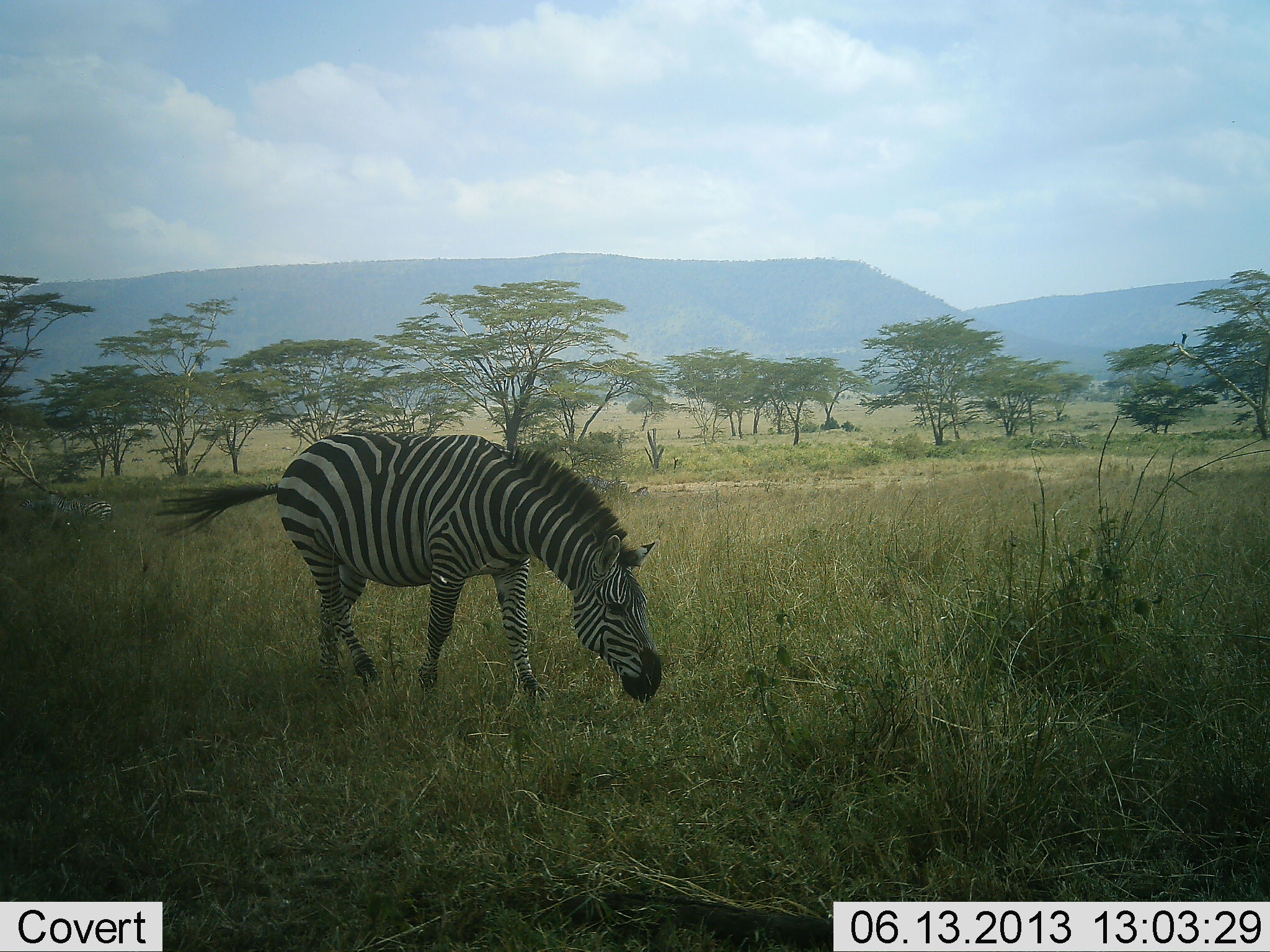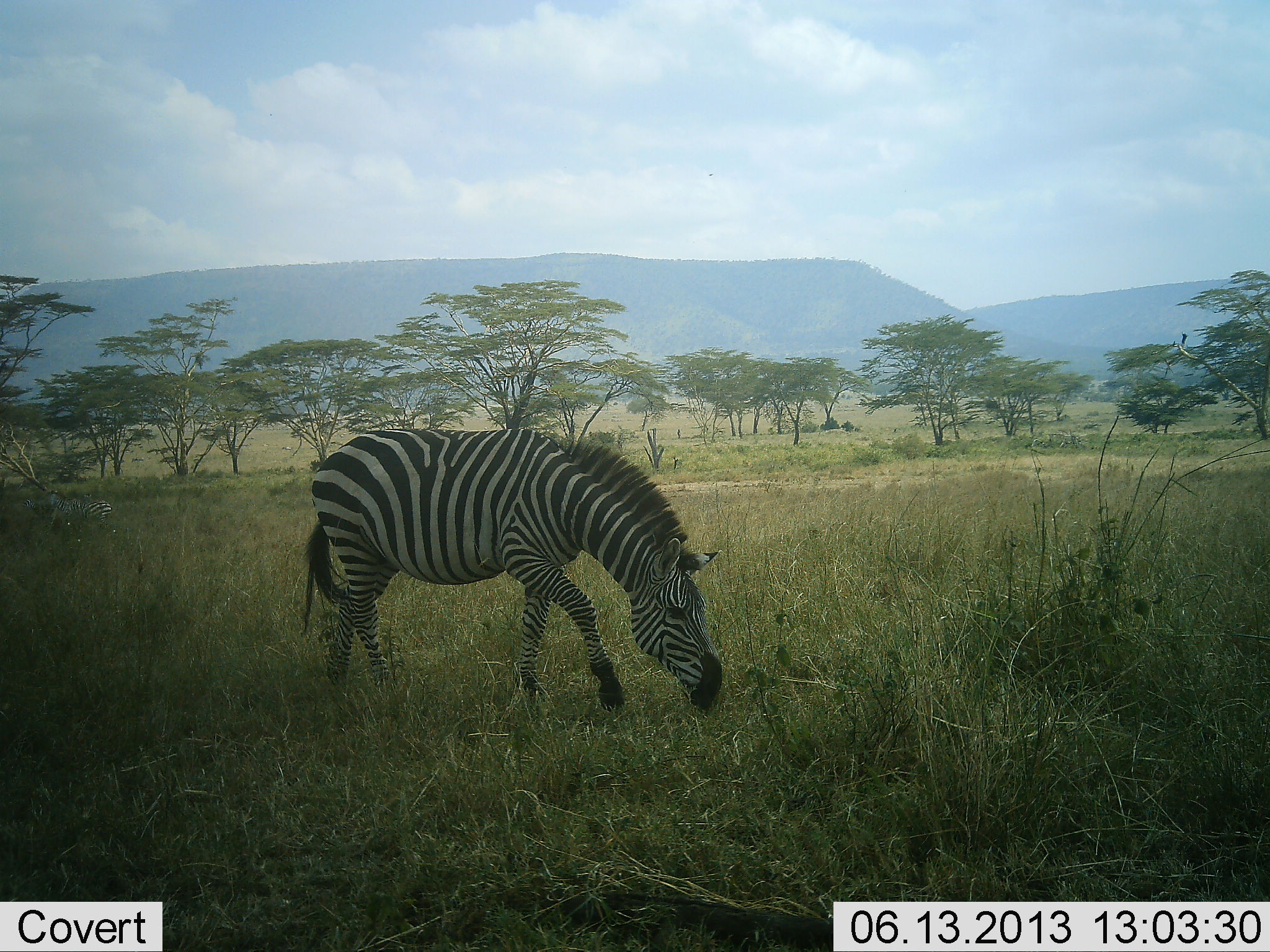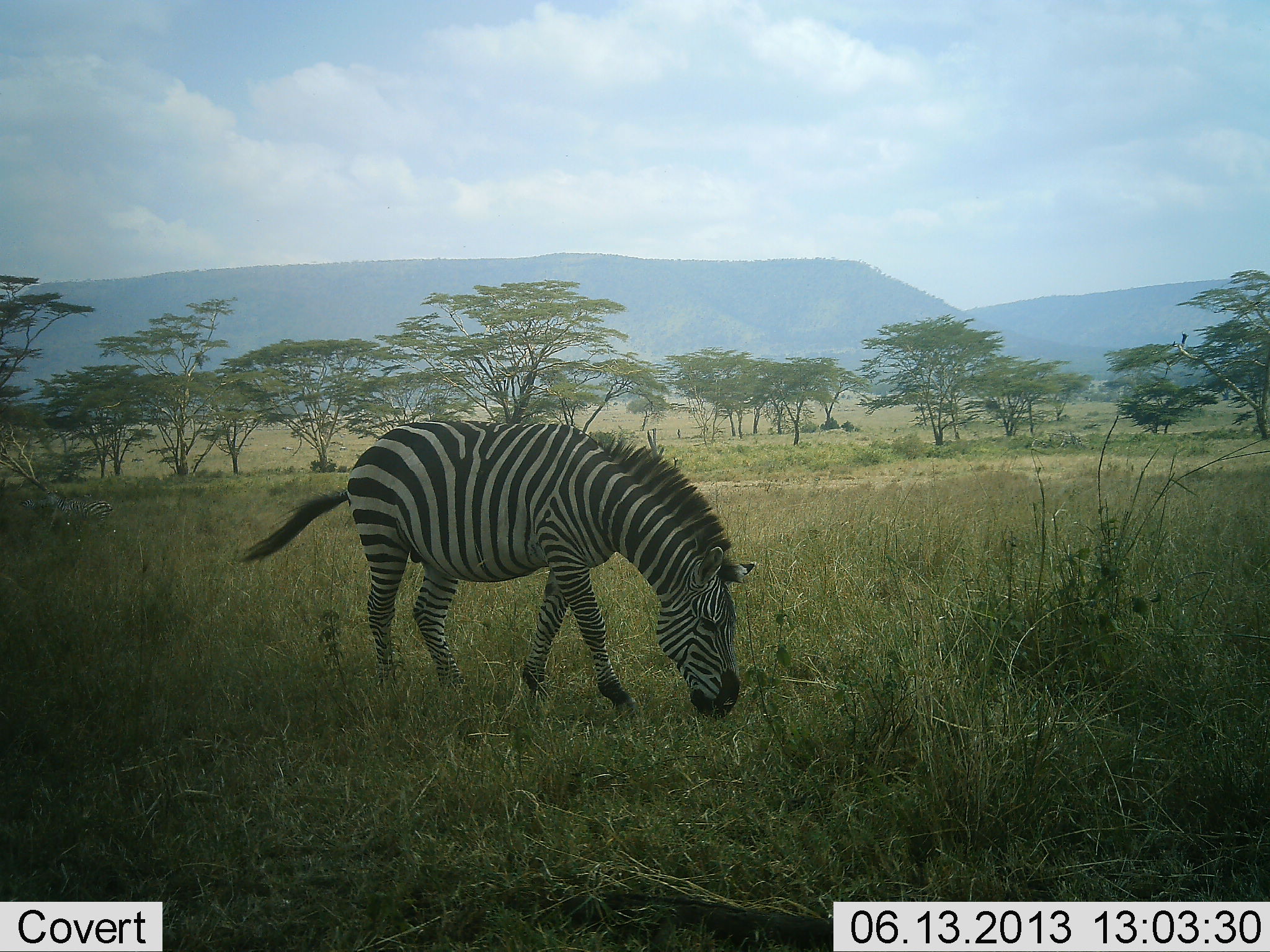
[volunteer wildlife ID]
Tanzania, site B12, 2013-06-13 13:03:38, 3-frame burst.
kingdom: Animalia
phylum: Chordata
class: Mammalia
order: Perissodactyla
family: Equidae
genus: Equus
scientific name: Equus quagga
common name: plains zebra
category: zebra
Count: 1.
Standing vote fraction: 18%.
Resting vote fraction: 0%.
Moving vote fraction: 50%.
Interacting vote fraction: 0%.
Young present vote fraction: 0%.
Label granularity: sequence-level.